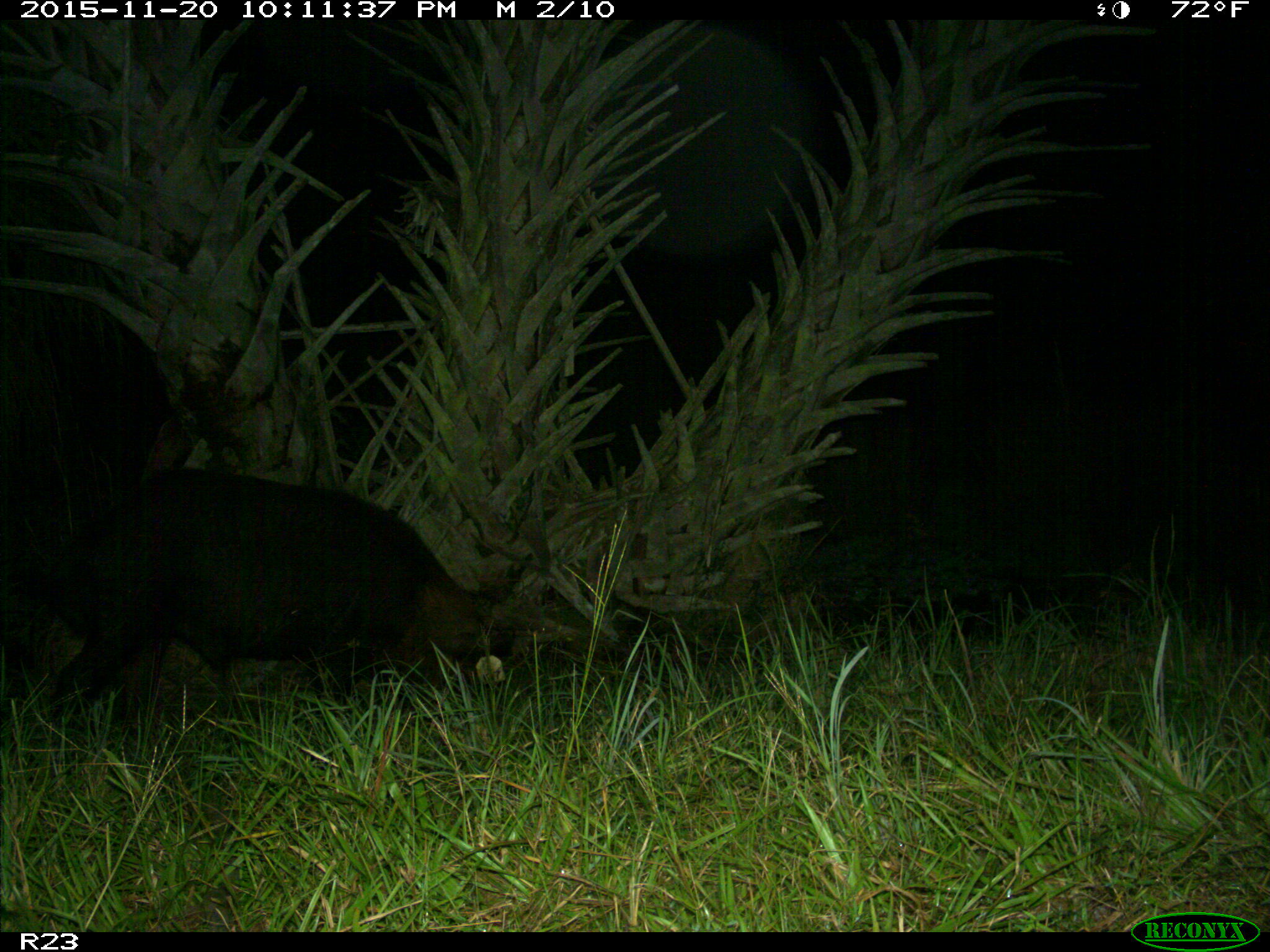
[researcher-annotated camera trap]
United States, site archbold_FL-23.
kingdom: Animalia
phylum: Chordata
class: Mammalia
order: Artiodactyla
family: Suidae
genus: Sus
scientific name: Sus scrofa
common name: wild boar